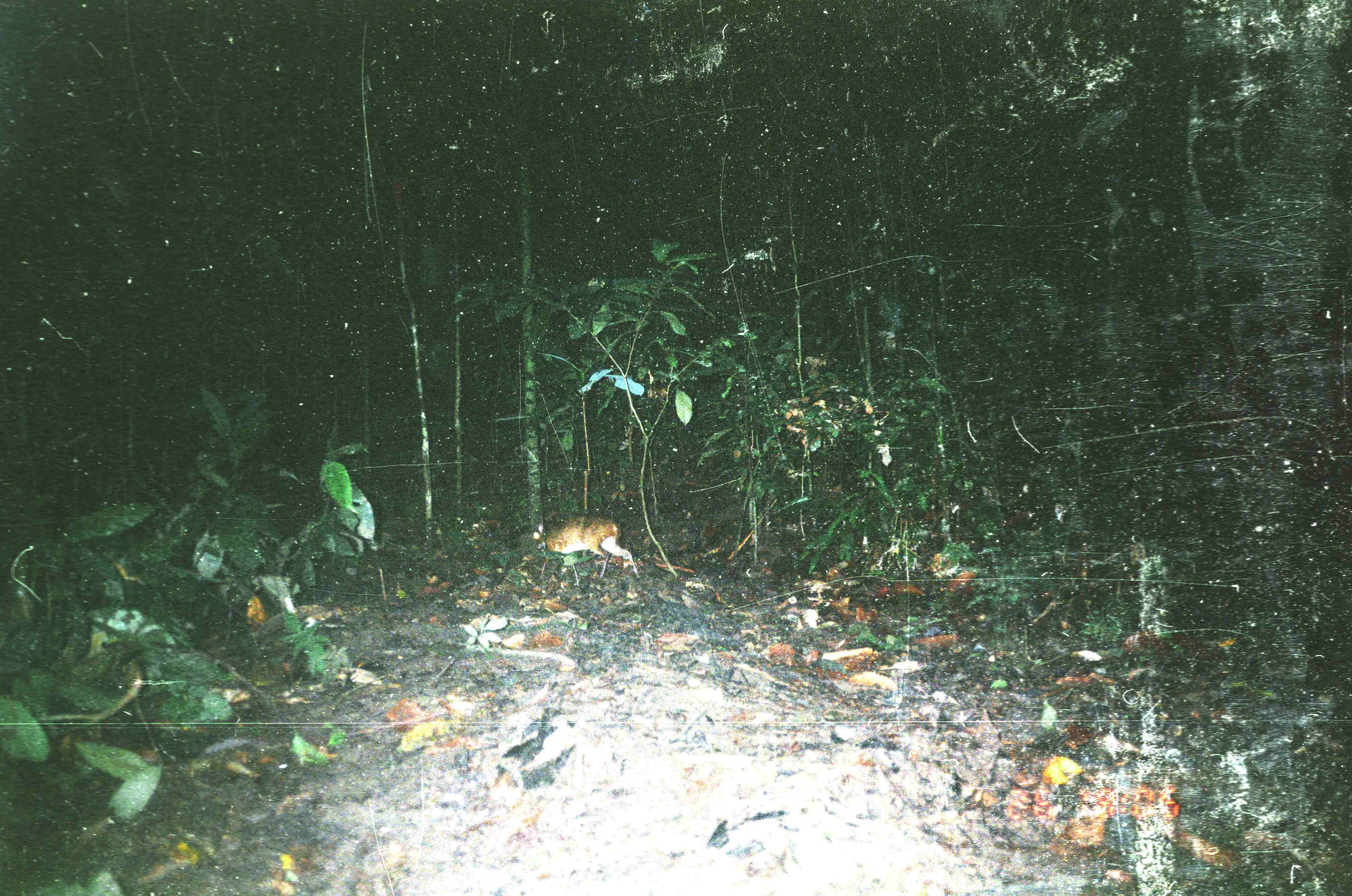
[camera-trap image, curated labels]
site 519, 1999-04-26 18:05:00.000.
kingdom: Animalia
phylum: Chordata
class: Mammalia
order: Artiodactyla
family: Tragulidae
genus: Tragulus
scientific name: Tragulus javanicus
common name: javan chevrotain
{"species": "Tragulus javanicus (javan chevrotain)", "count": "1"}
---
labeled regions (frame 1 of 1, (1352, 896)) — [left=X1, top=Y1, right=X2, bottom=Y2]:
tragulus javanicus: [left=533, top=514, right=641, bottom=579]